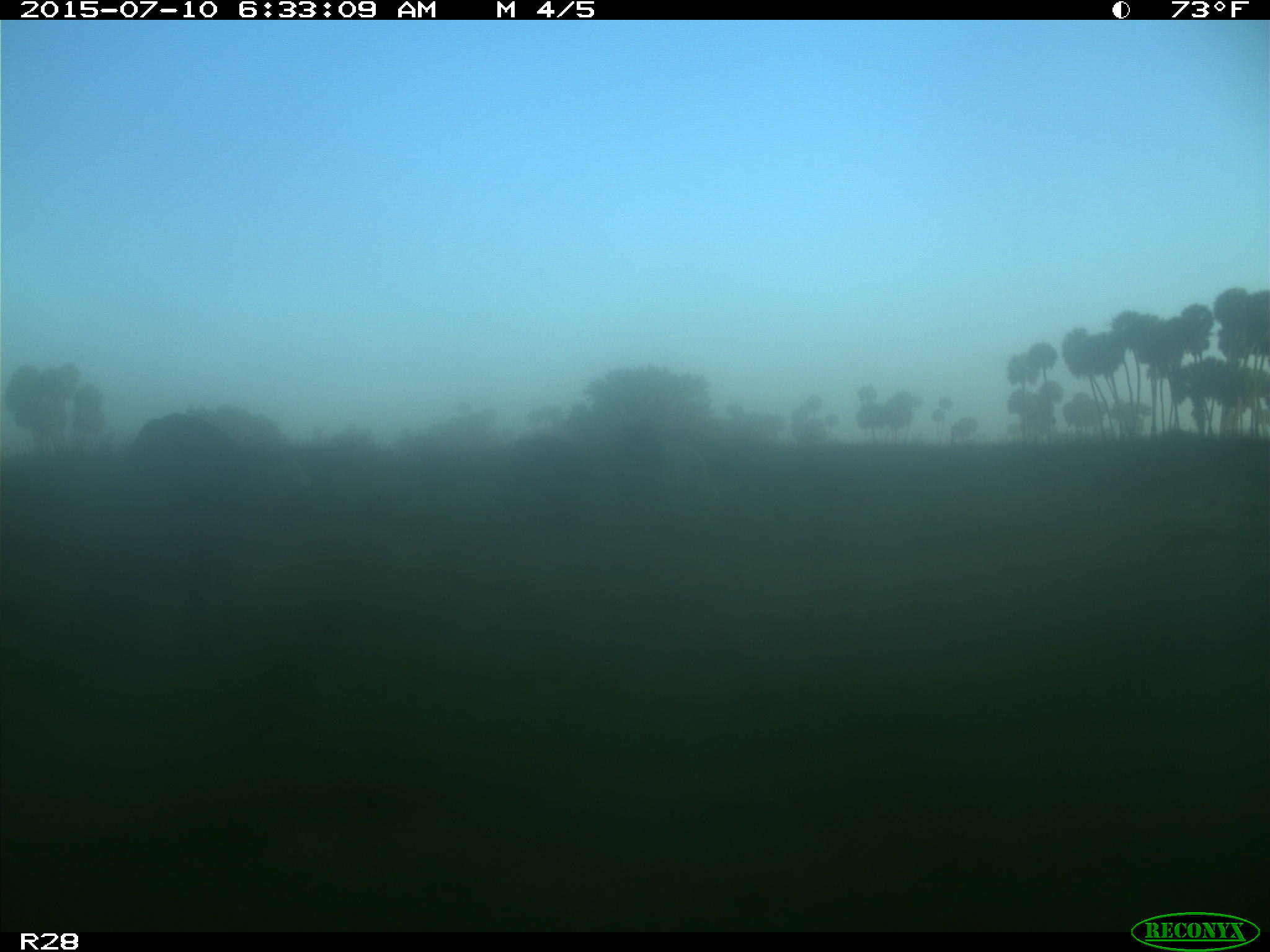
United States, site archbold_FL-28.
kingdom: Animalia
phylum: Chordata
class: Mammalia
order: Artiodactyla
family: Bovidae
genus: Bos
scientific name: Bos taurus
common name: domestic cow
Bos taurus (domestic cow).